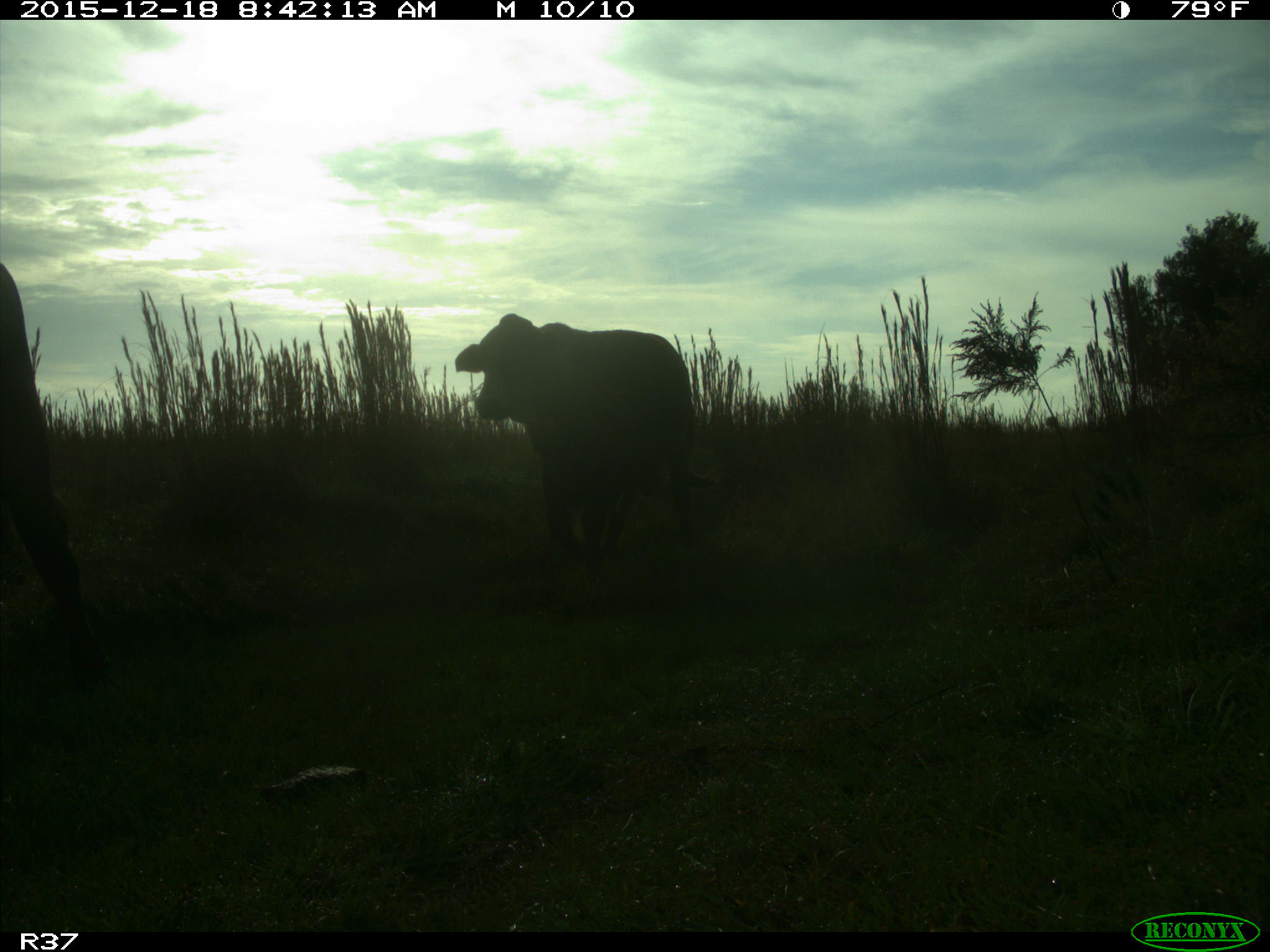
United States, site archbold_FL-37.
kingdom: Animalia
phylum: Chordata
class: Mammalia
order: Artiodactyla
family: Bovidae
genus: Bos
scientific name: Bos taurus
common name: domestic cow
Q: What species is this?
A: Bos taurus (domestic cow).